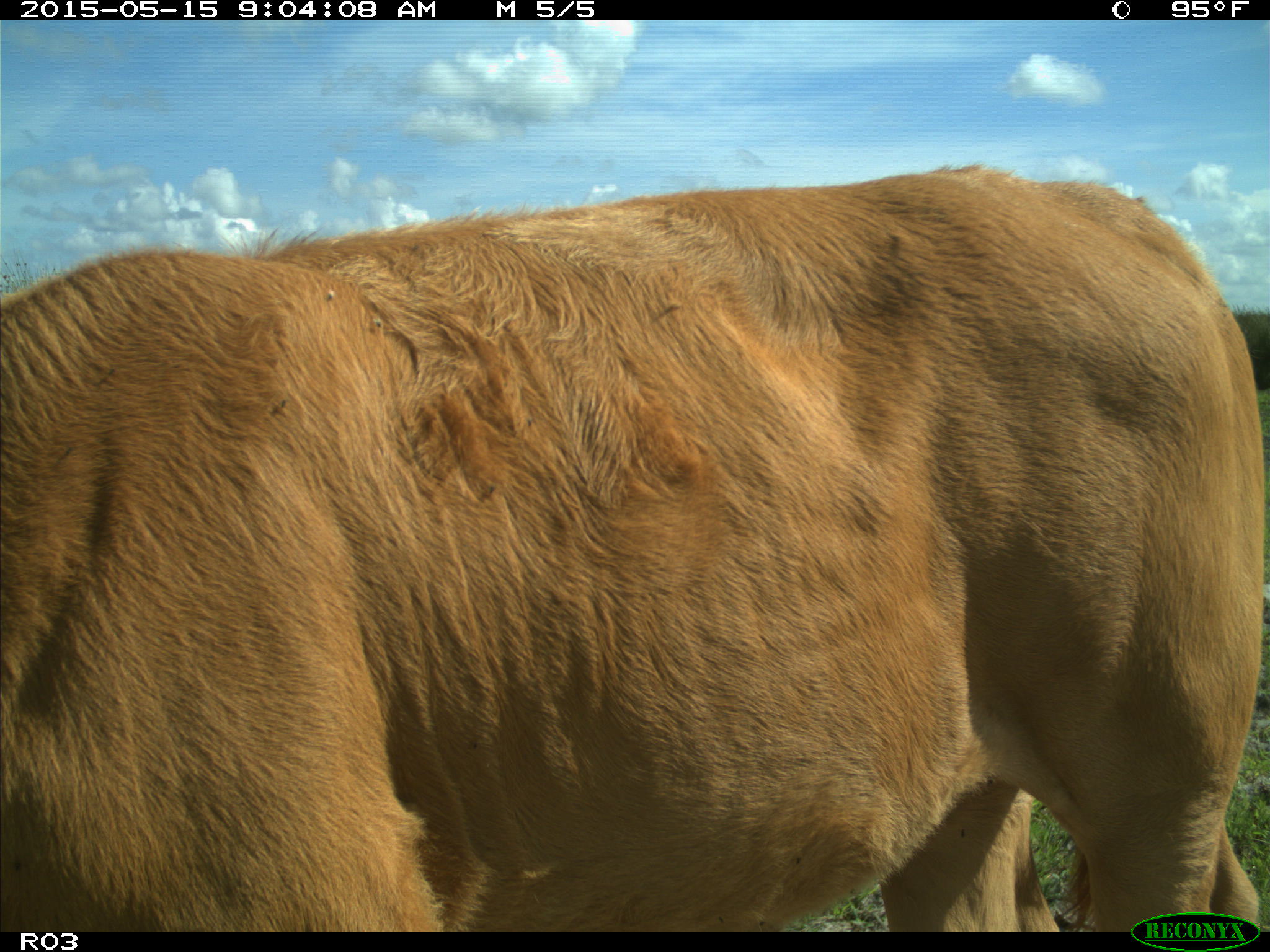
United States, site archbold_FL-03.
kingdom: Animalia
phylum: Chordata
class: Mammalia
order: Artiodactyla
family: Bovidae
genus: Bos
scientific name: Bos taurus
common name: domestic cow